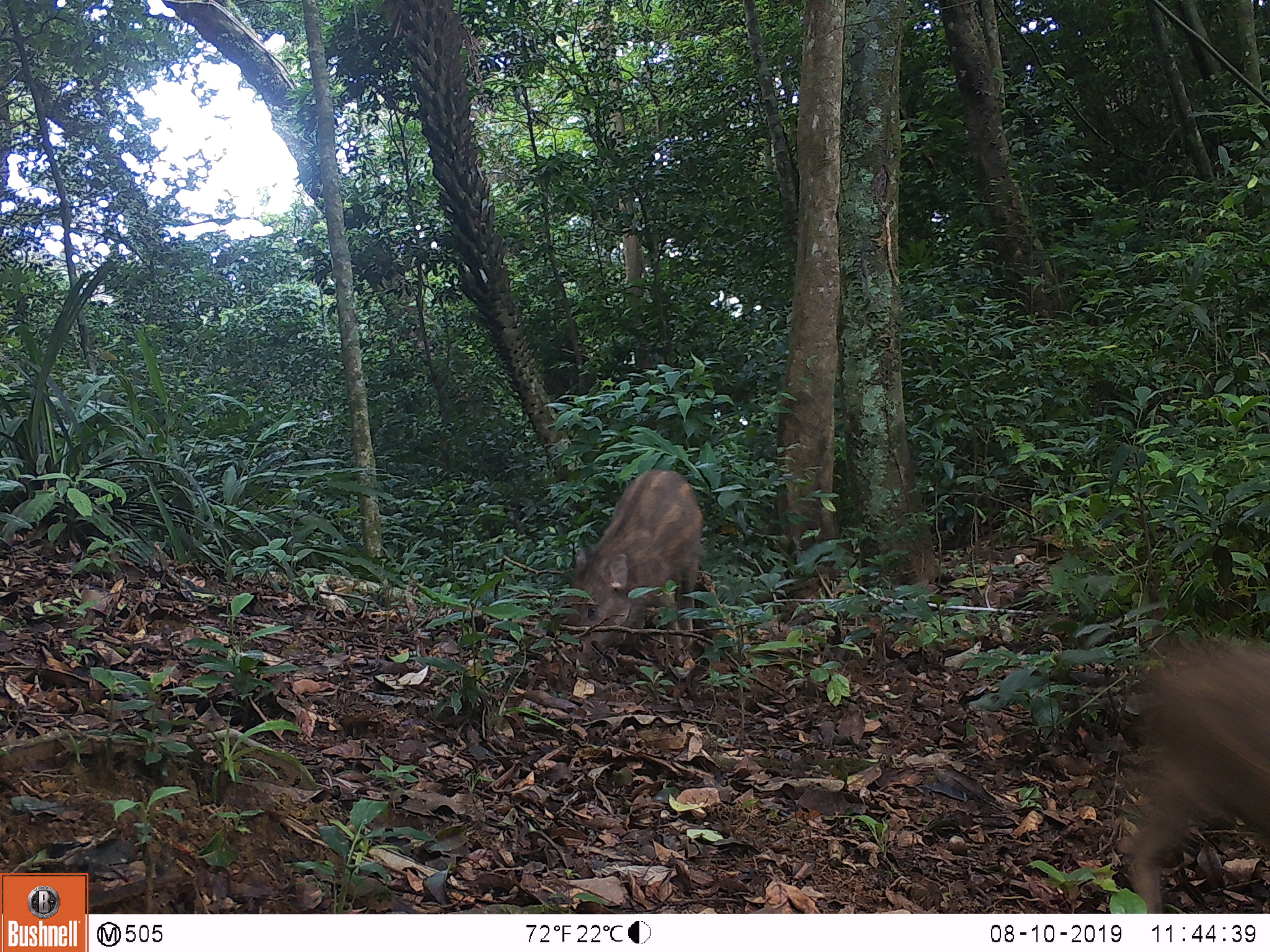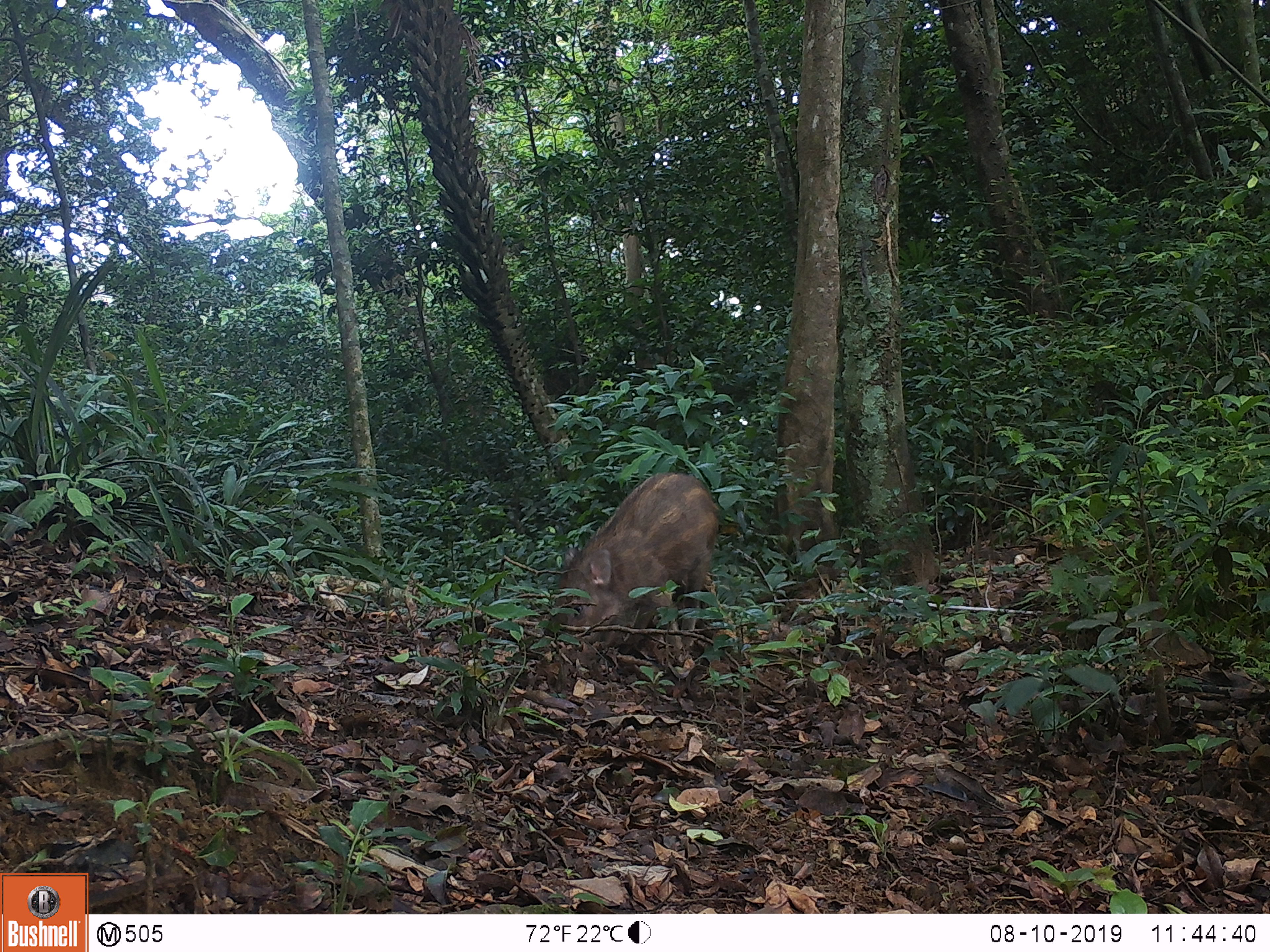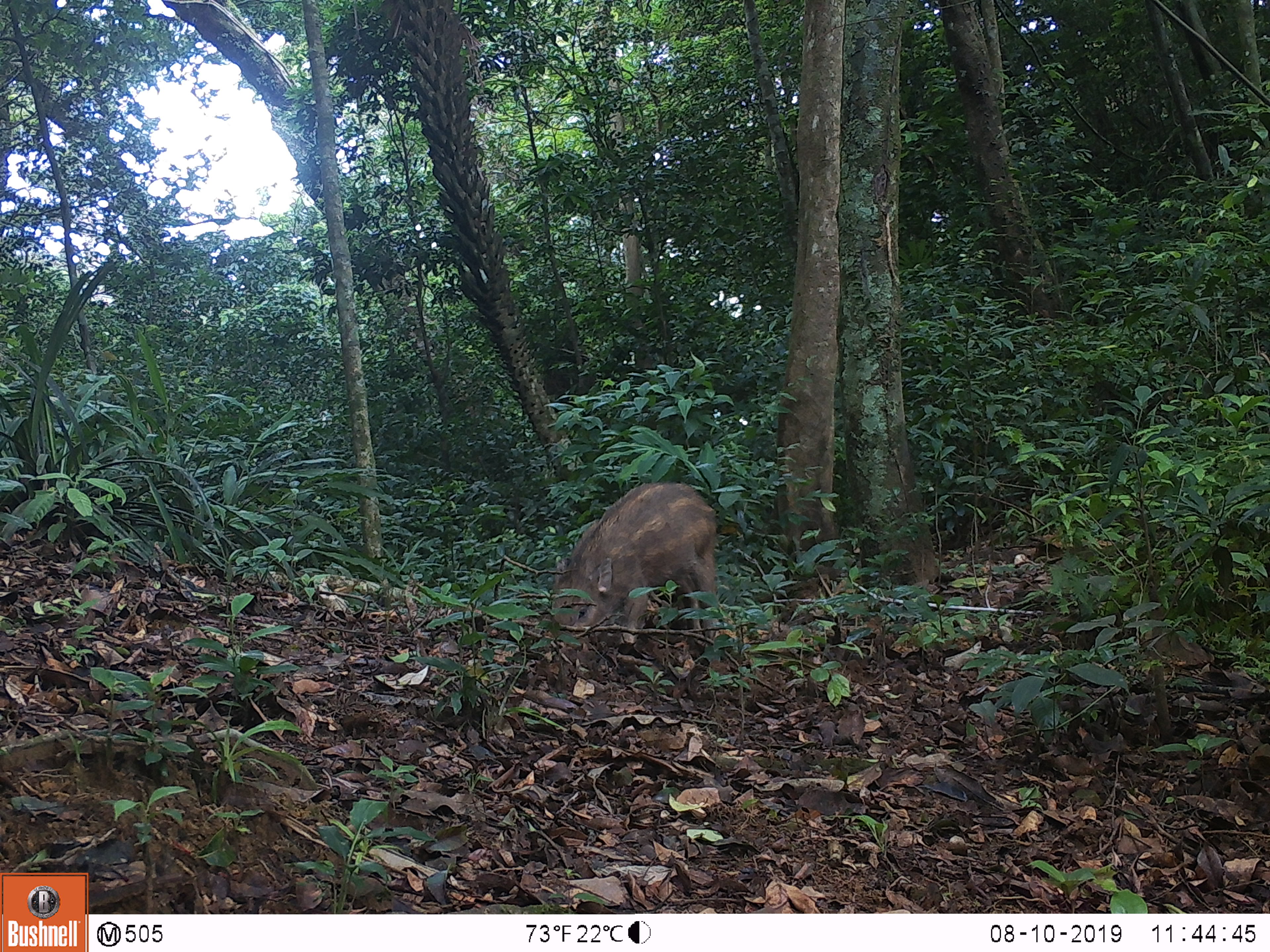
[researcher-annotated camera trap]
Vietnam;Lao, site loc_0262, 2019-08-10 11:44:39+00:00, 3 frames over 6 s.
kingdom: Animalia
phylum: Chordata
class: Mammalia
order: Artiodactyla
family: Suidae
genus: Sus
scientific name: Sus scrofa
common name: eurasian wild pig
Eurasian wild pig (Sus scrofa). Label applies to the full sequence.